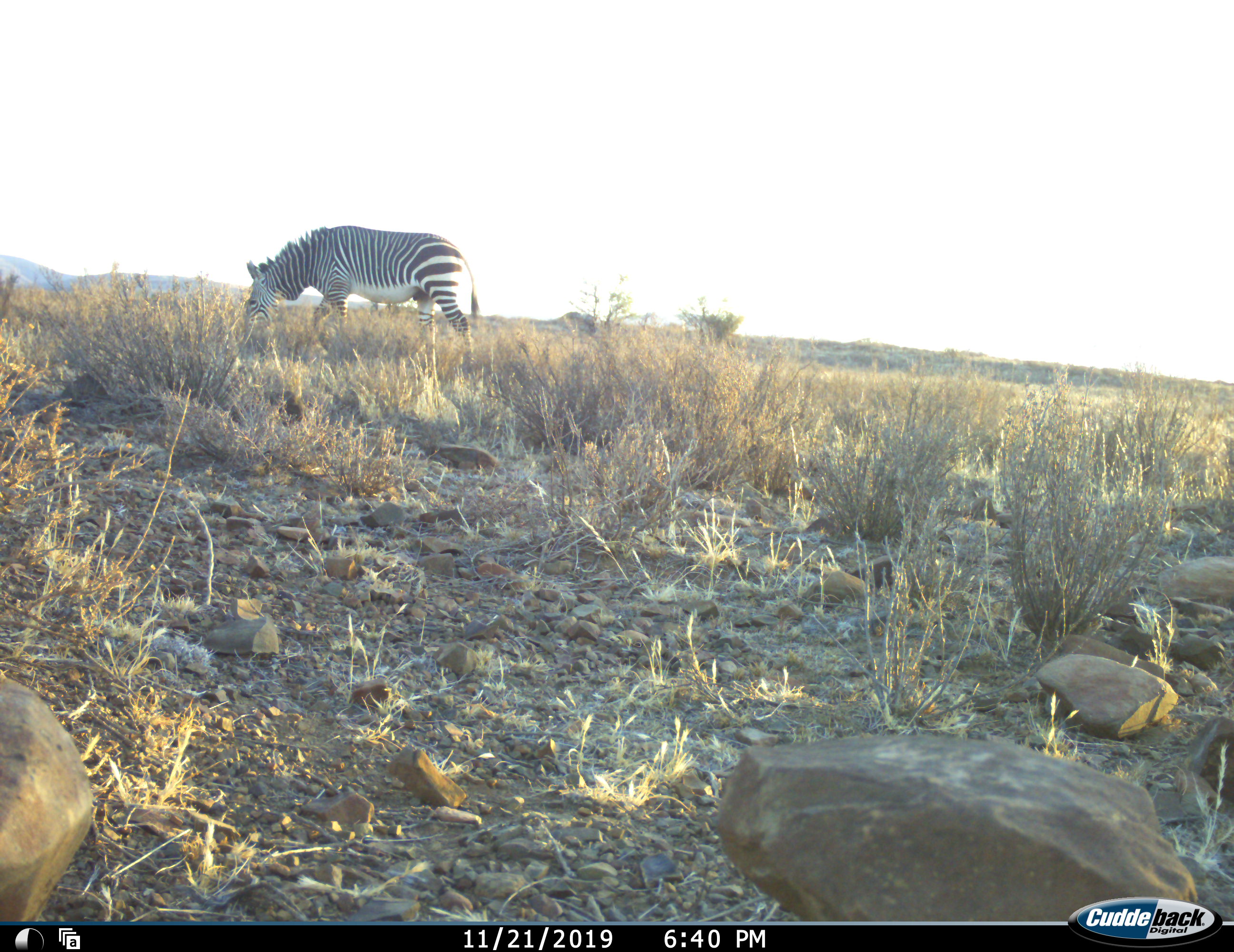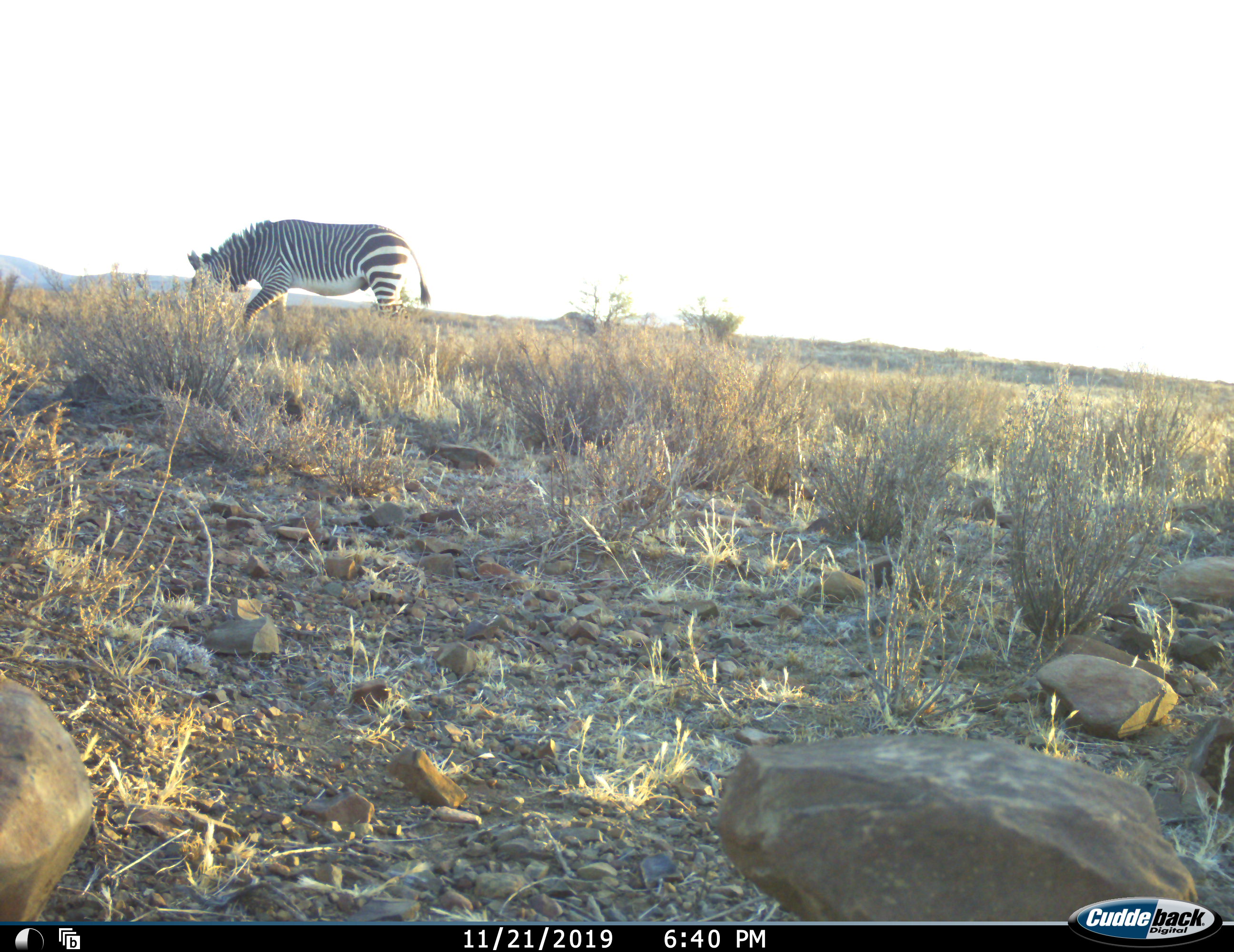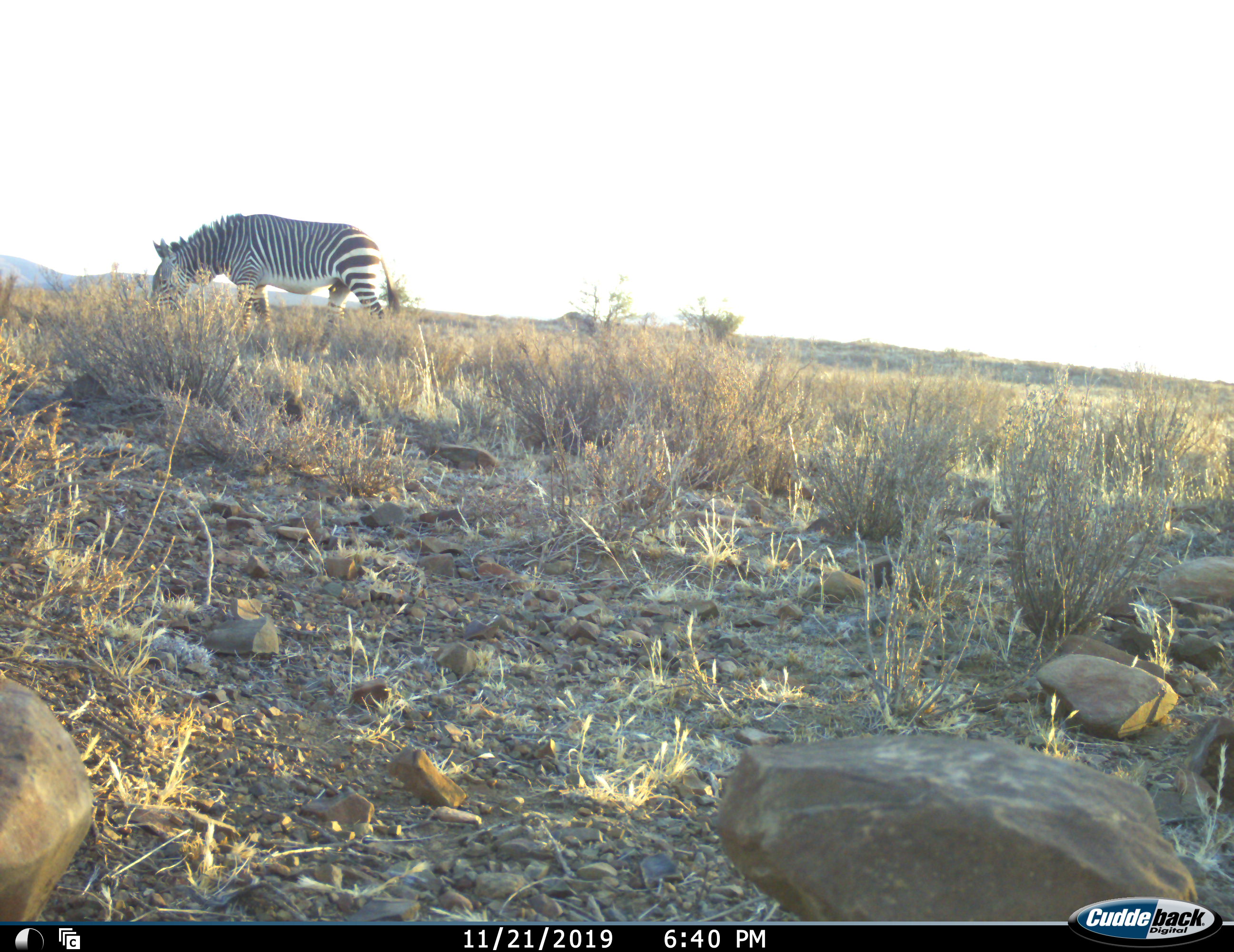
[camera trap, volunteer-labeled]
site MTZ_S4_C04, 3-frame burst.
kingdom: Animalia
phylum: Chordata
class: Mammalia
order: Perissodactyla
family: Equidae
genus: Equus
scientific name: Equus zebra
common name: mountain zebra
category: zebramountain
Zebramountain (mountain zebra) (Equus zebra), count 1. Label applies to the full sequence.